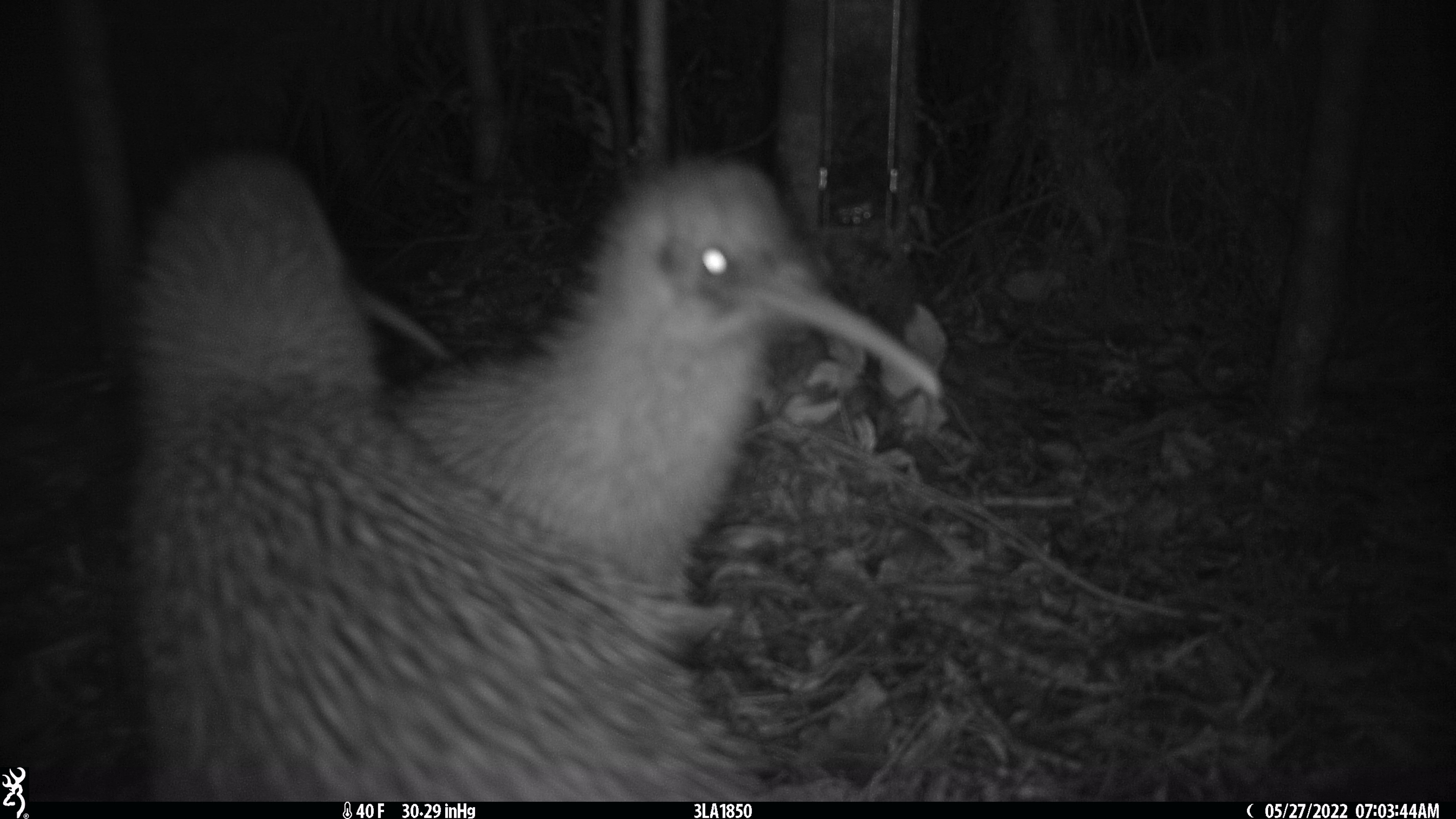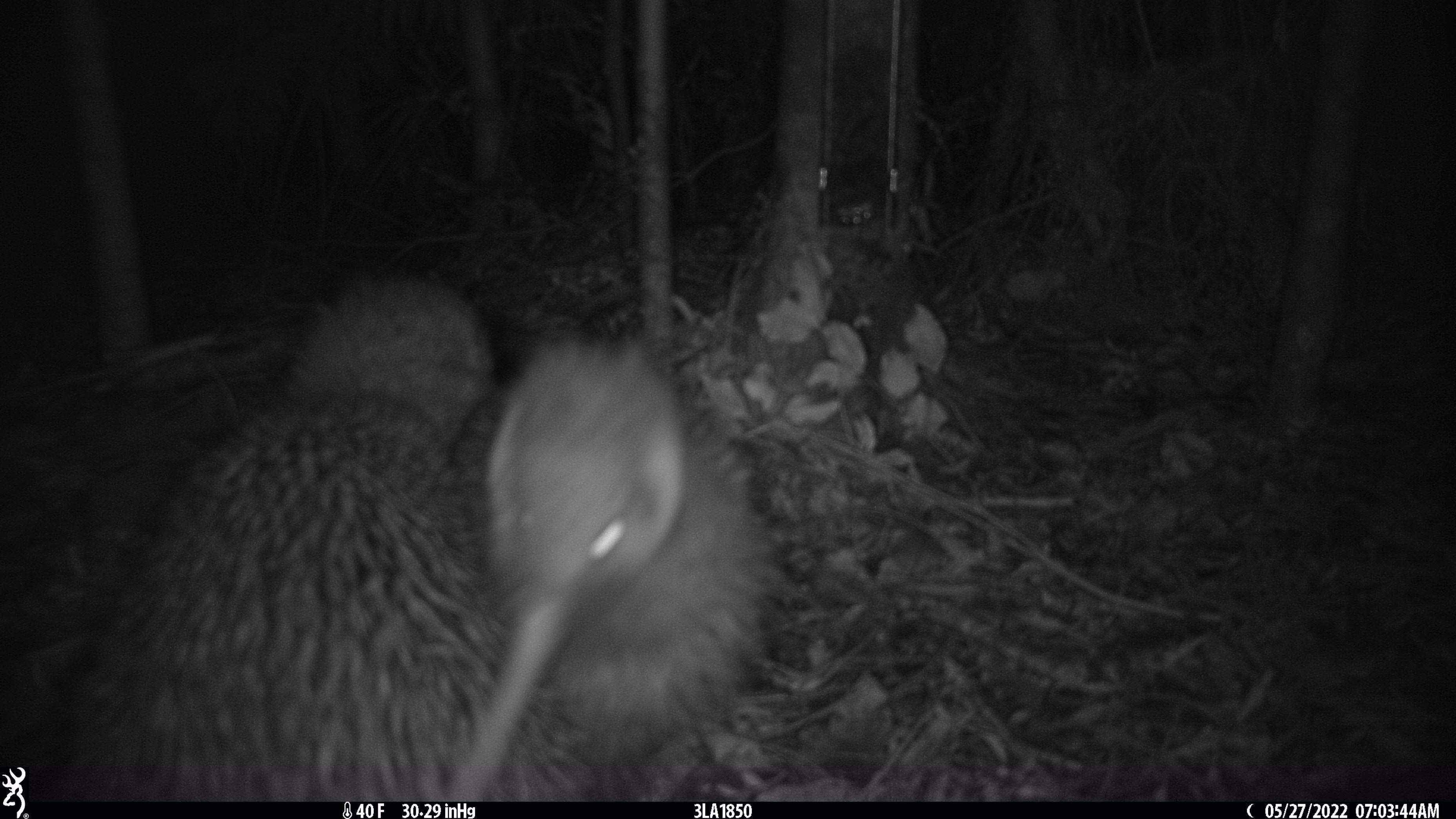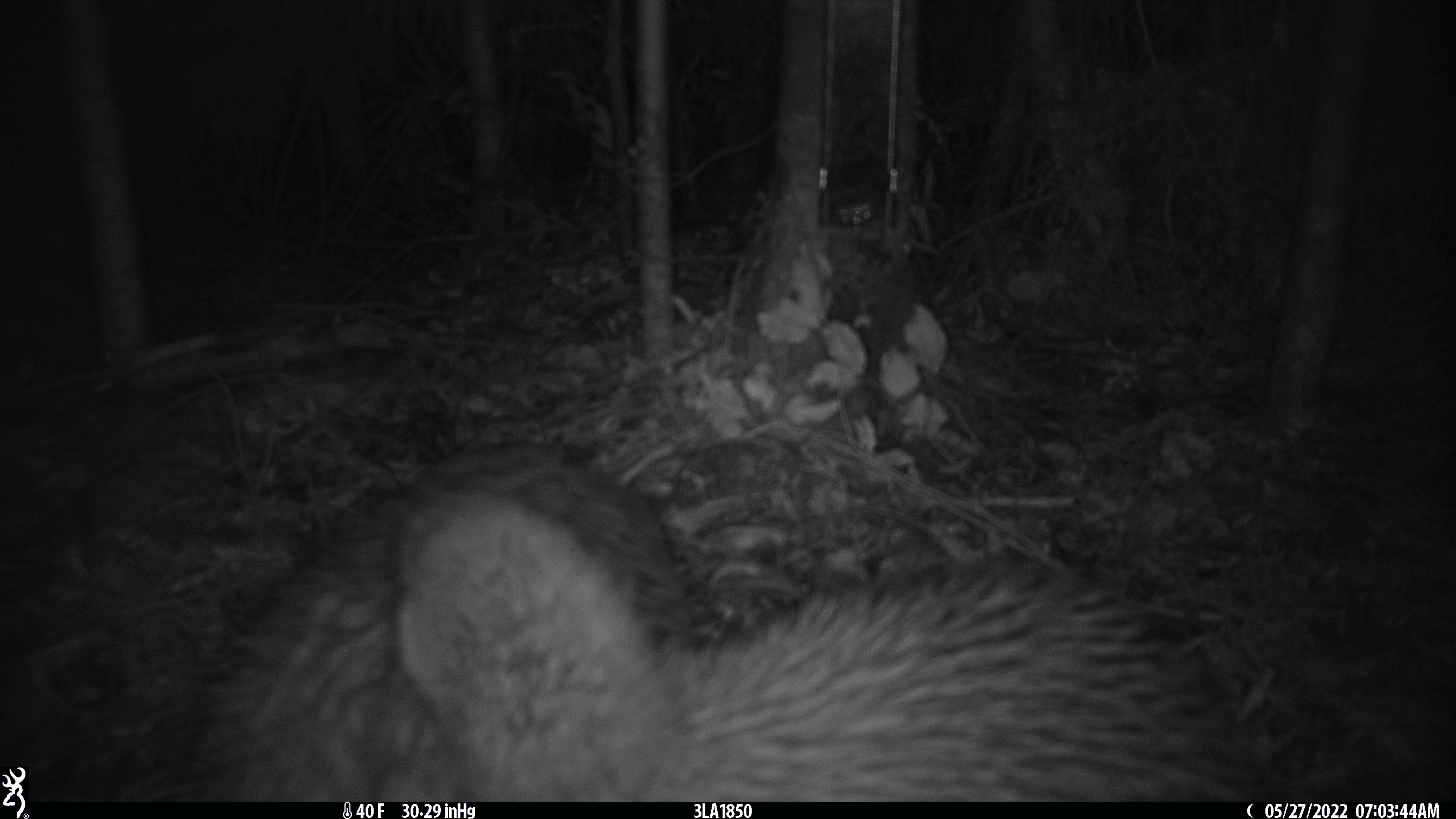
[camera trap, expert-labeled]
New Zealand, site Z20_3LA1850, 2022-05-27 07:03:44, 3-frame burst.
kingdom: Animalia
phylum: Chordata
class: Aves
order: Apterygiformes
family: Apterygidae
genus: Apteryx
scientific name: Apteryx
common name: kiwi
Kiwi (Apteryx).